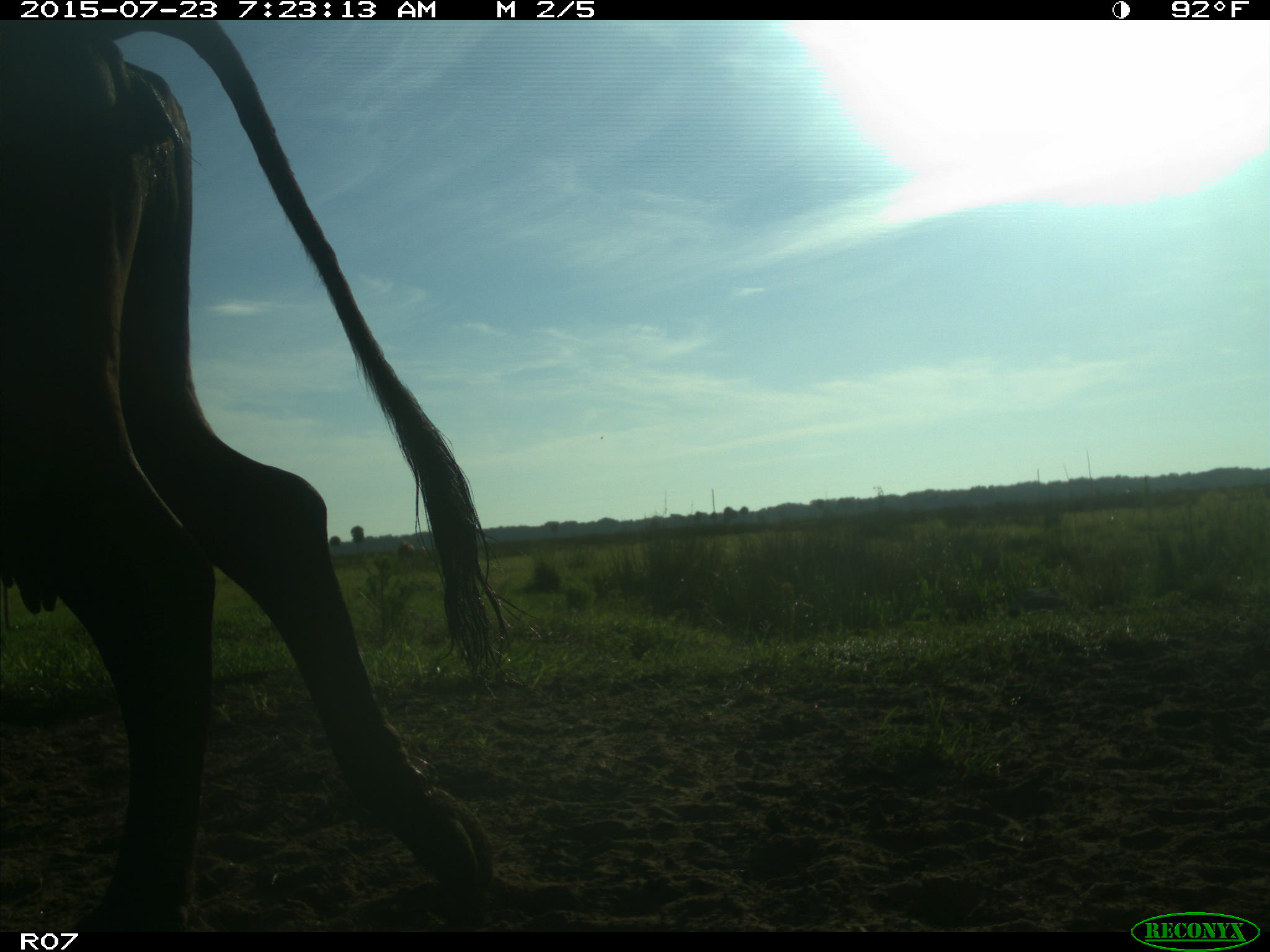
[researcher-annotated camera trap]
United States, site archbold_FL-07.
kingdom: Animalia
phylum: Chordata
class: Mammalia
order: Artiodactyla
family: Bovidae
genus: Bos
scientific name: Bos taurus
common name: domestic cow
Bos taurus (domestic cow).